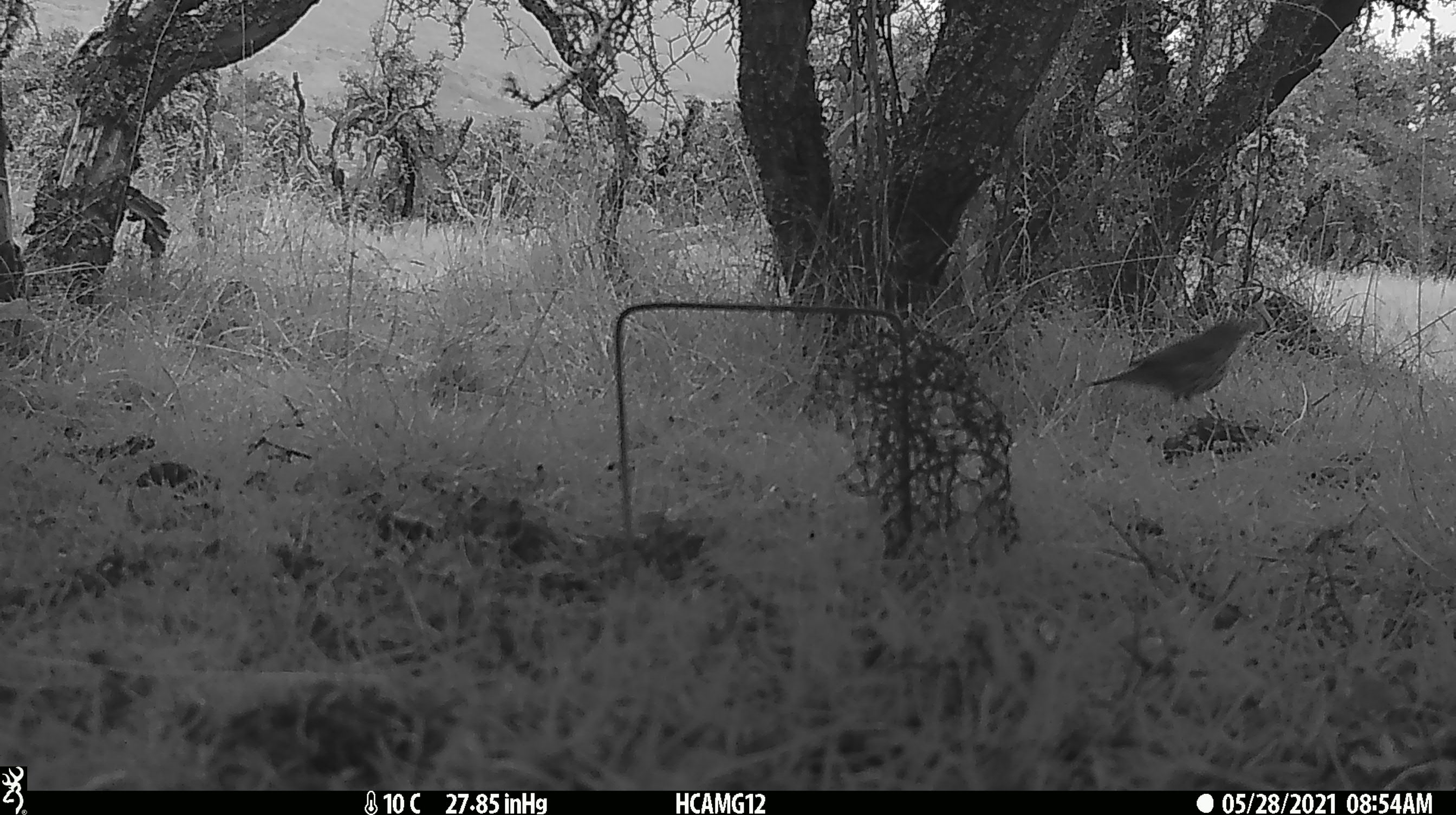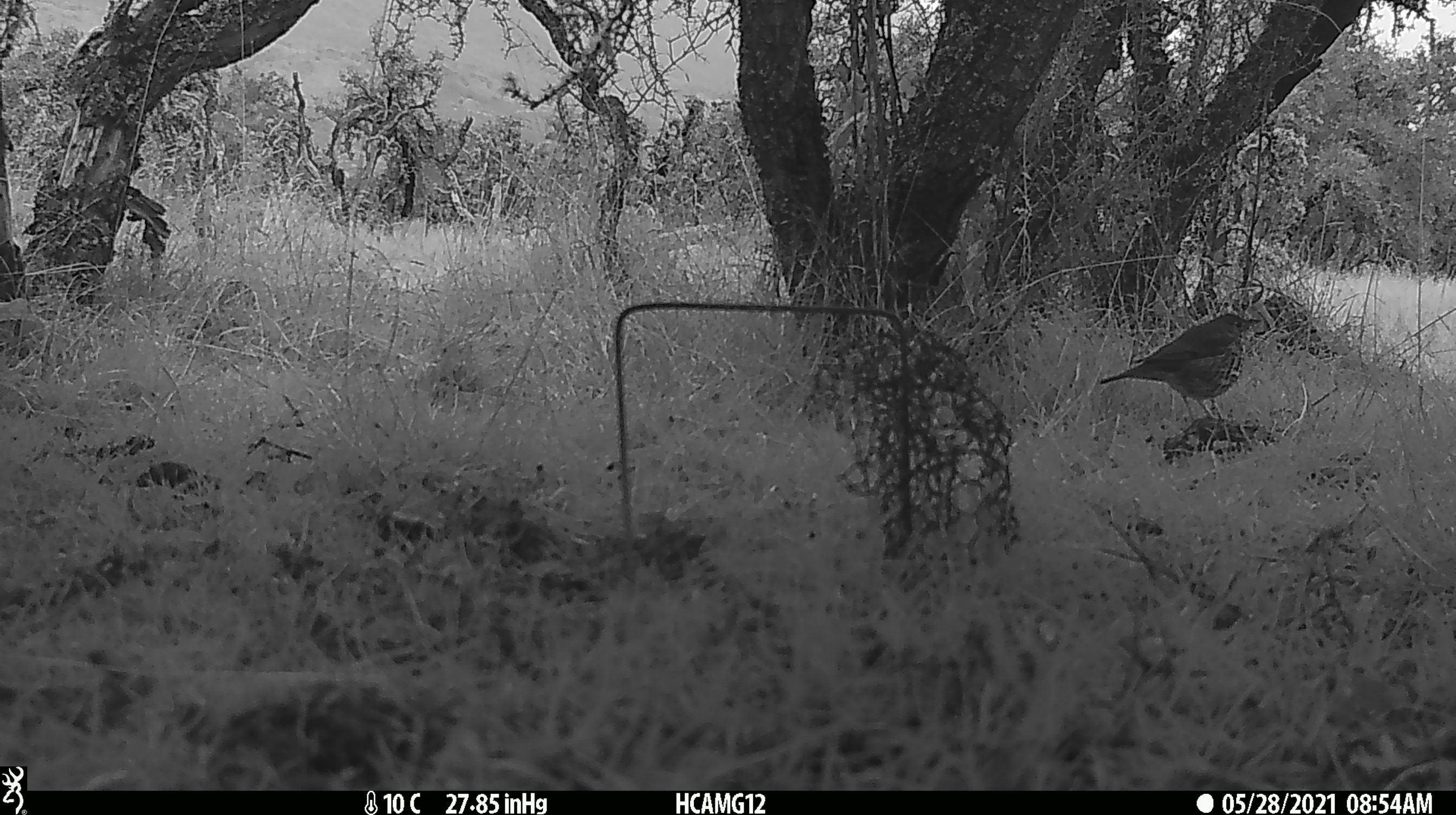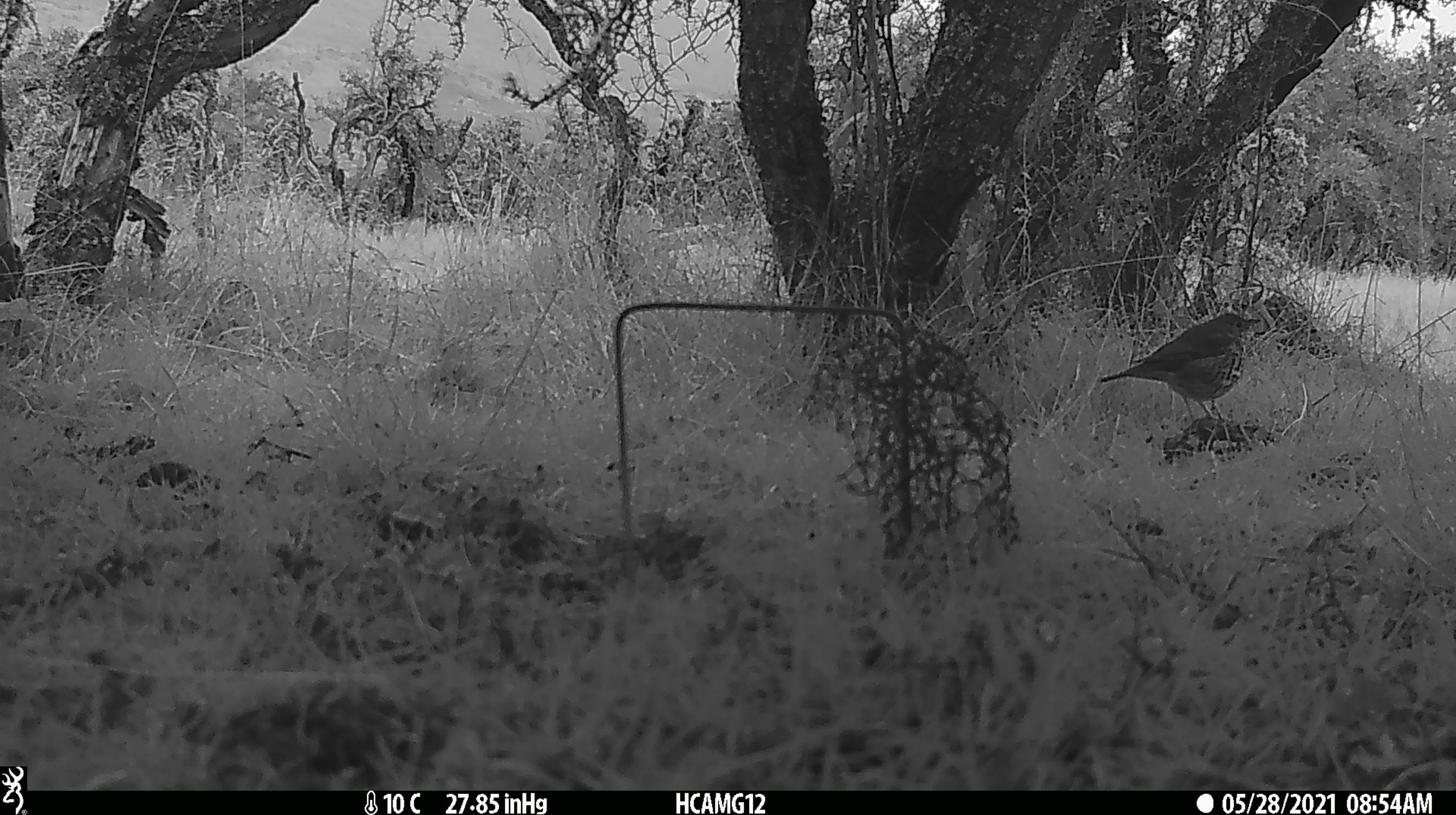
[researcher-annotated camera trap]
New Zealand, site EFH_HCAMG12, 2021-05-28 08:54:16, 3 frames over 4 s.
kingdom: Animalia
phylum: Chordata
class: Aves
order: Passeriformes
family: Turdidae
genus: Turdus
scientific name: Turdus philomelos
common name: song thrush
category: thrush